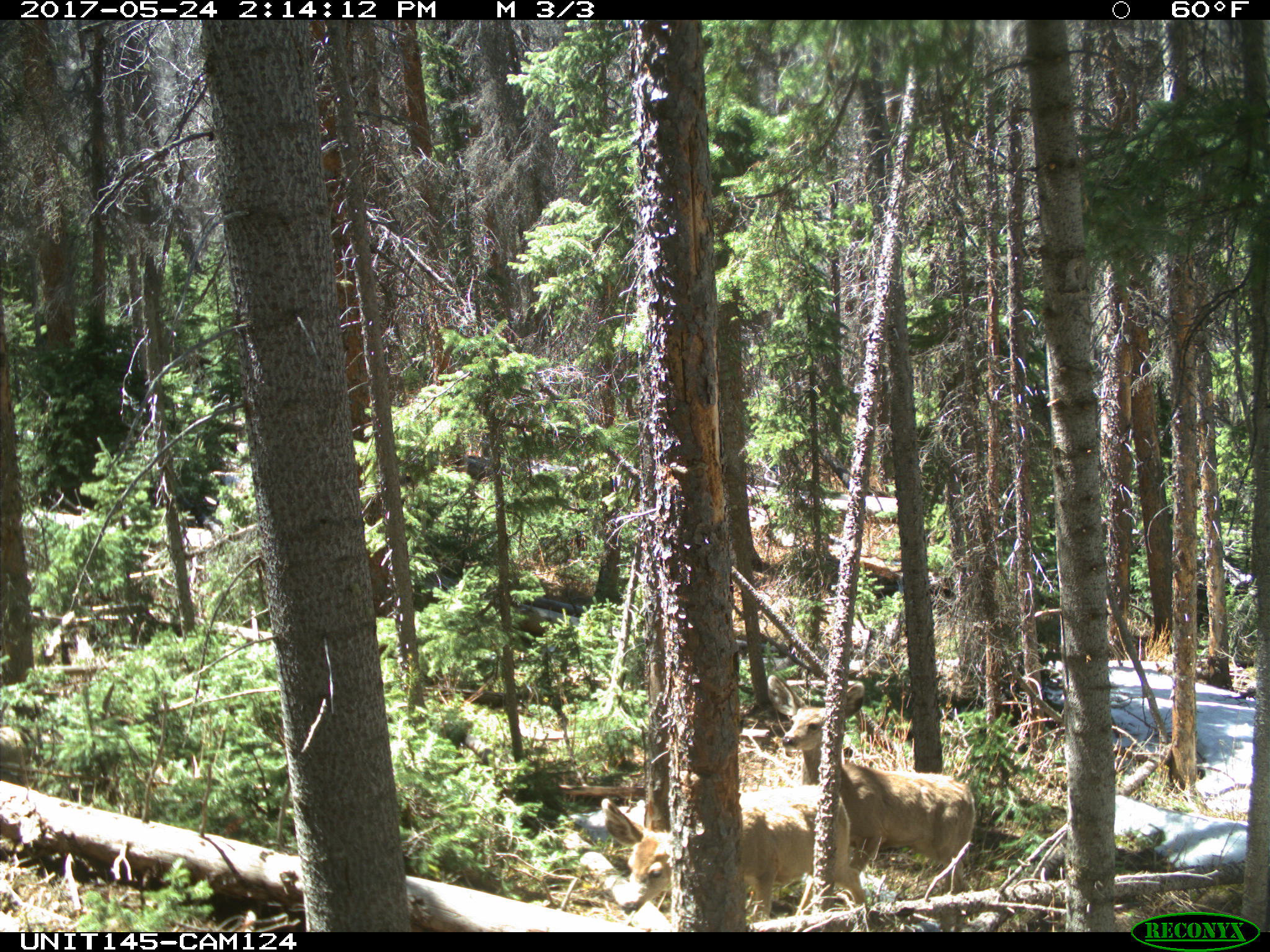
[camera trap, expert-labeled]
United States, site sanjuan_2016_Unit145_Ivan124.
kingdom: Animalia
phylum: Chordata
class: Mammalia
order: Artiodactyla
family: Cervidae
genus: Odocoileus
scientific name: Odocoileus hemionus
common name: mule deer